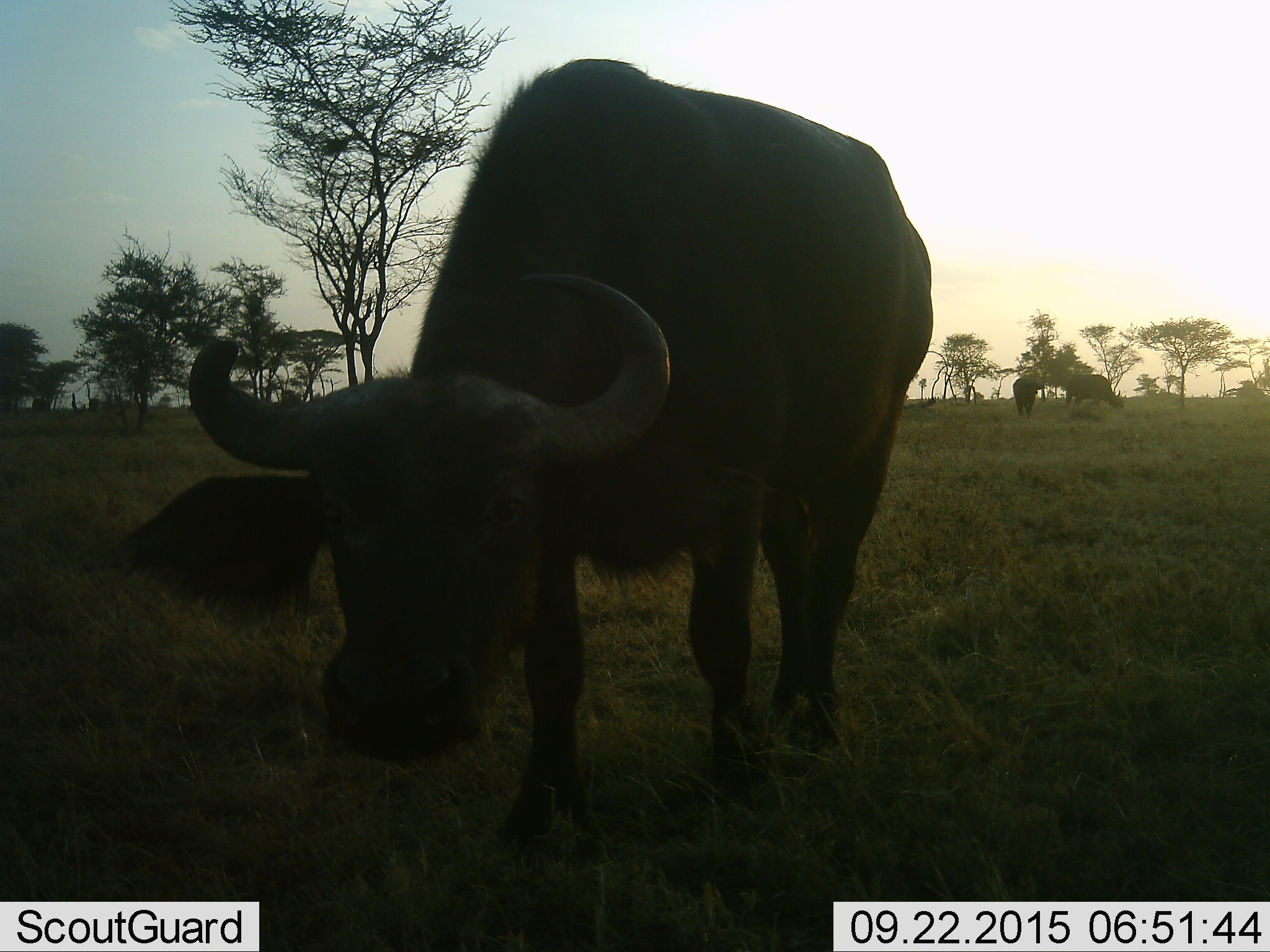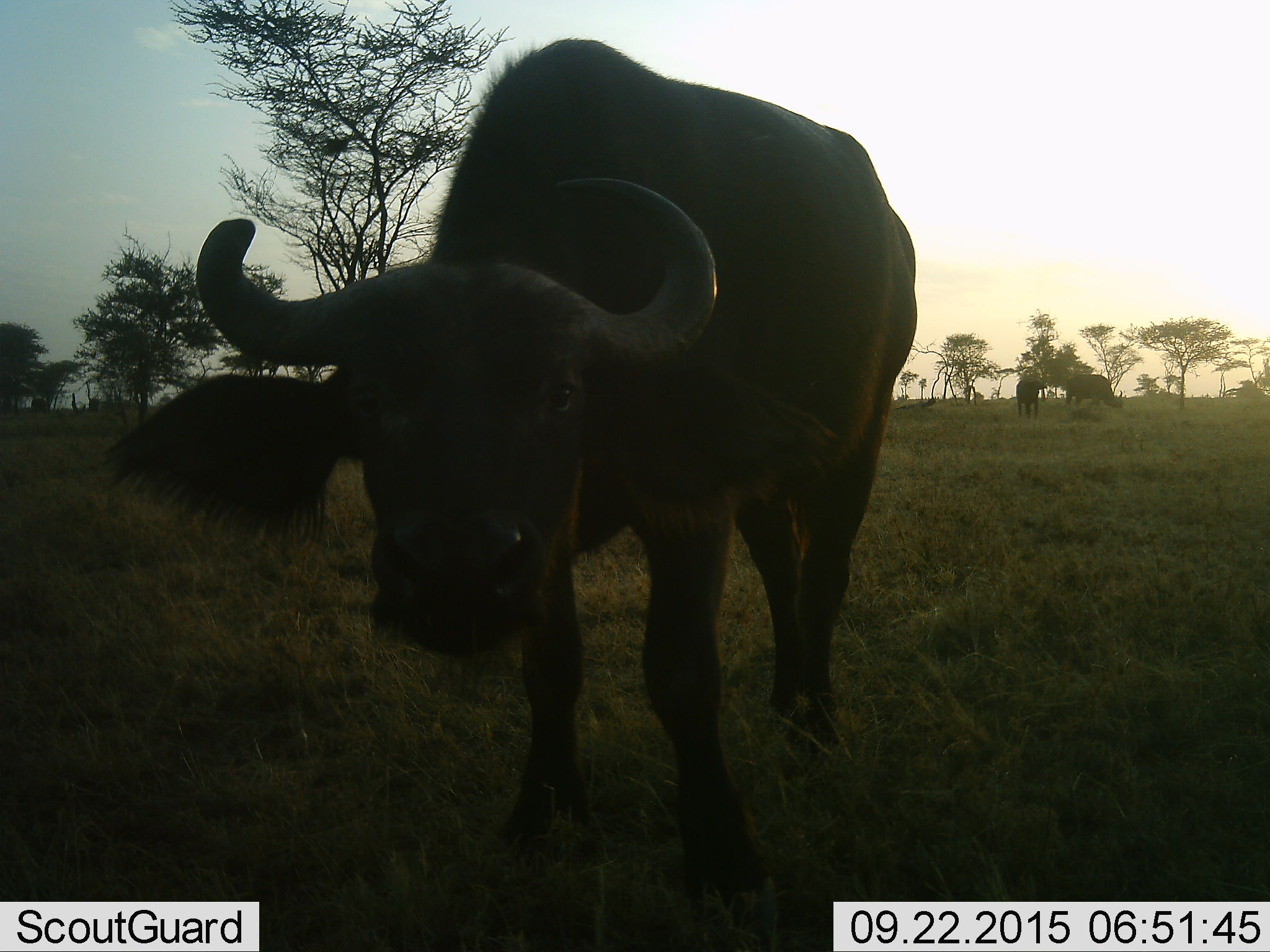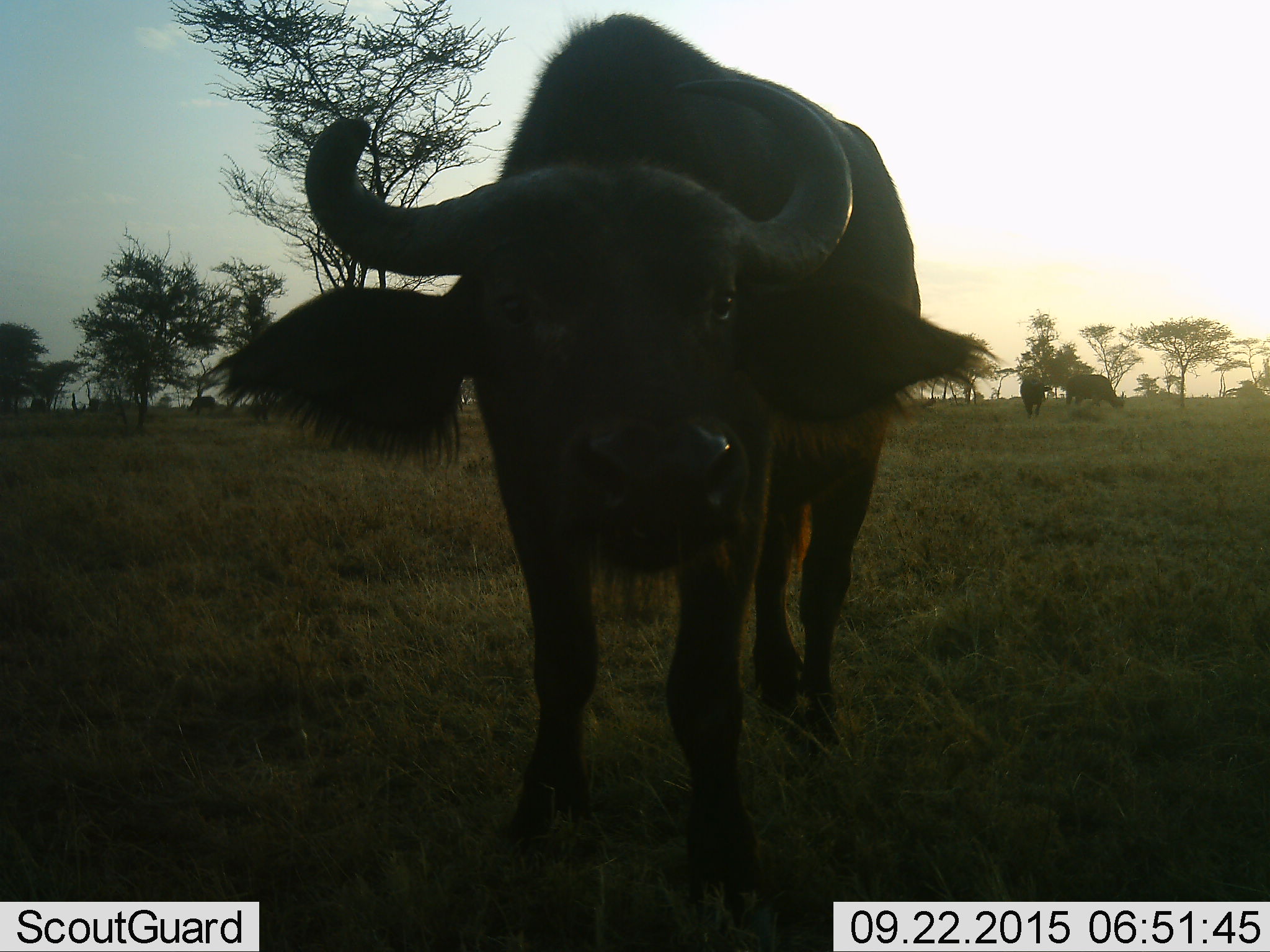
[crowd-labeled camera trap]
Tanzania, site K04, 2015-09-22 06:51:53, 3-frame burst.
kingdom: Animalia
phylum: Chordata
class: Mammalia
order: Artiodactyla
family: Bovidae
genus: Syncerus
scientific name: Syncerus caffer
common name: cape buffalo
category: buffalo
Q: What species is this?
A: Buffalo (cape buffalo) (Syncerus caffer).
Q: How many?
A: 3.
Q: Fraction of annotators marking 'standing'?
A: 62%.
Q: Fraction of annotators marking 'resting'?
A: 12%.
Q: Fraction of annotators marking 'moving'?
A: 50%.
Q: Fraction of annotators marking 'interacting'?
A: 25%.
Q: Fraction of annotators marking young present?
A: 0%.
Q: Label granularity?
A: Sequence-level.